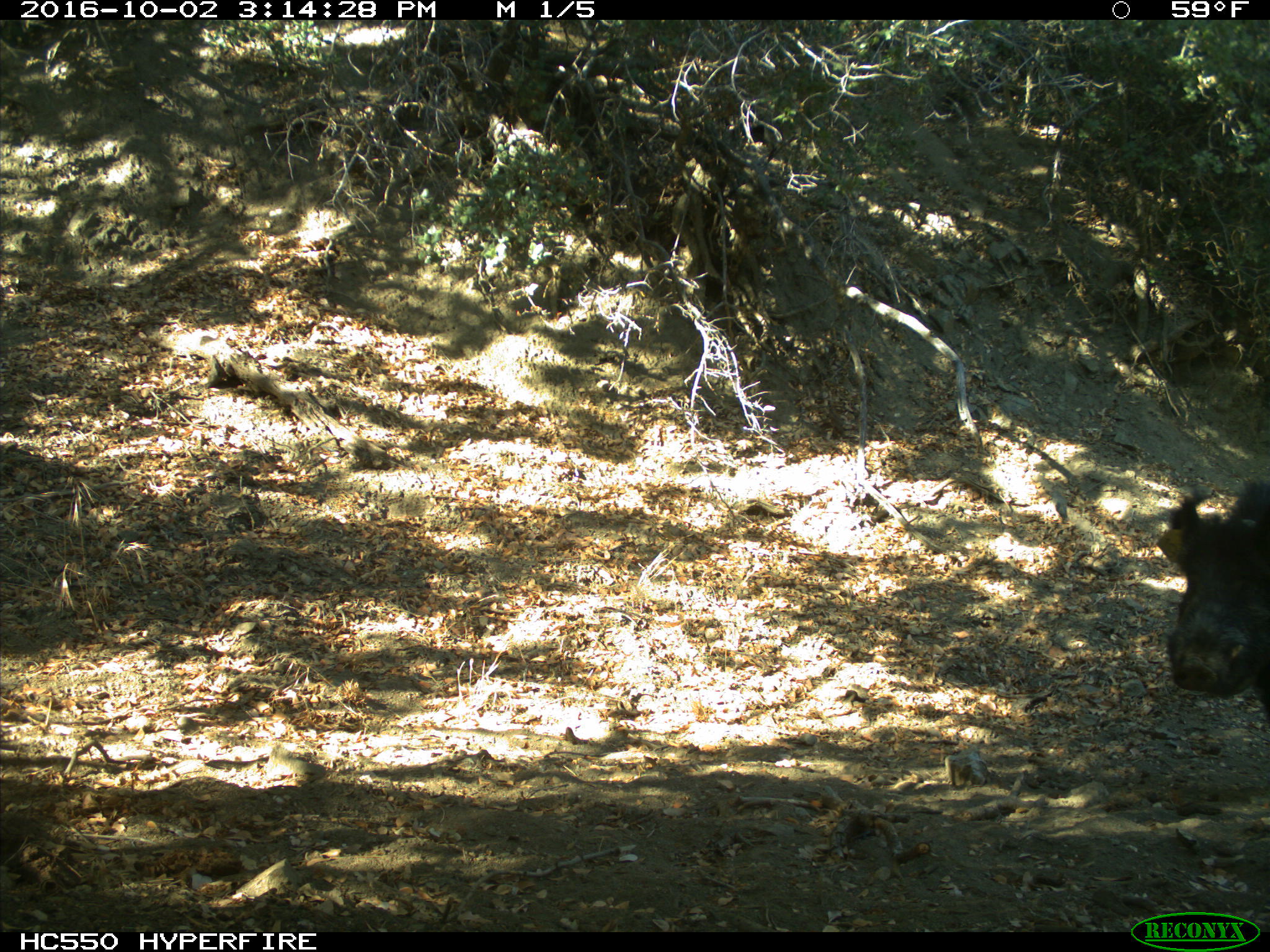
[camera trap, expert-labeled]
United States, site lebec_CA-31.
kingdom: Animalia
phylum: Chordata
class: Mammalia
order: Artiodactyla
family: Suidae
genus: Sus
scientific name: Sus scrofa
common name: wild boar